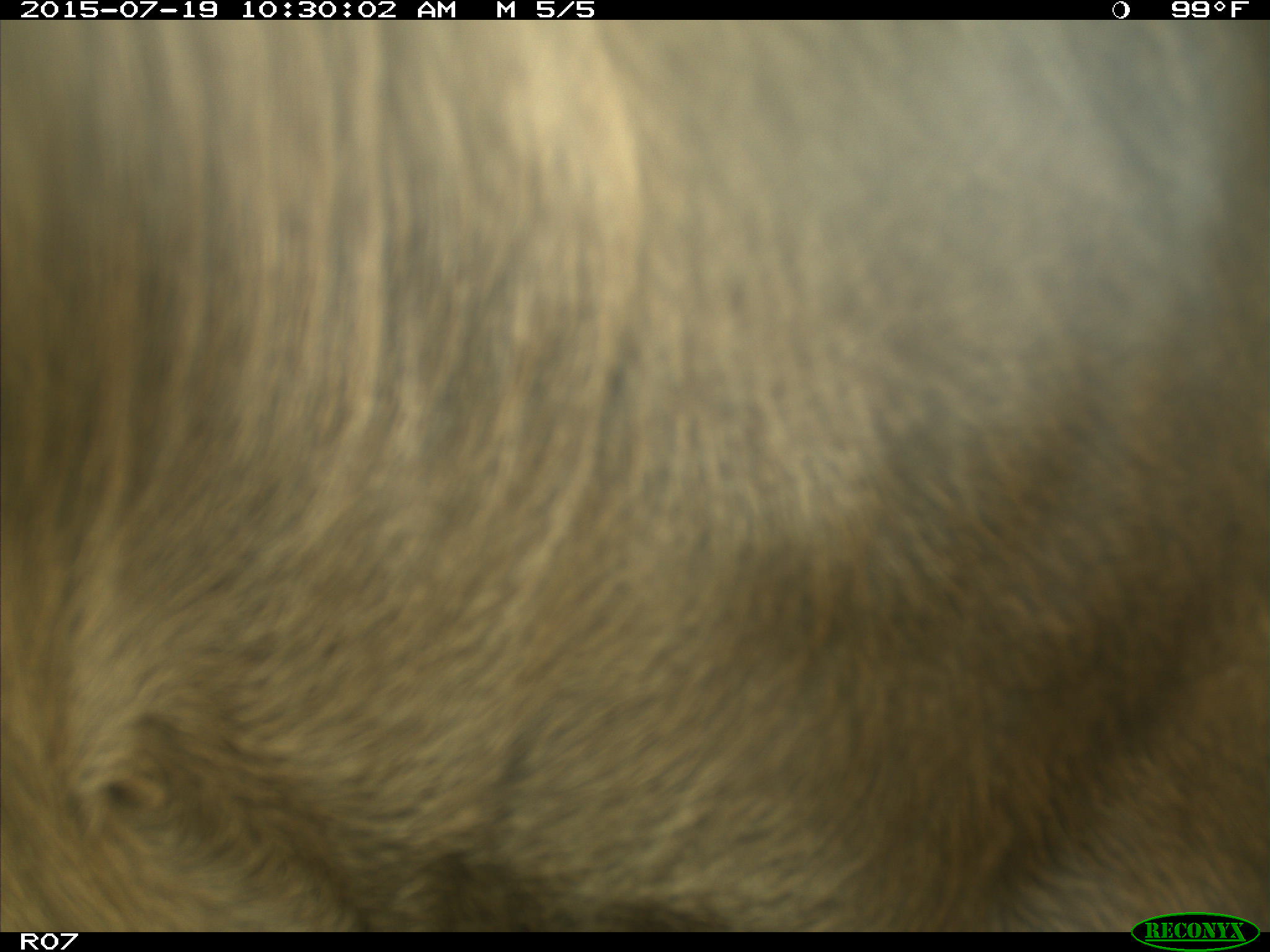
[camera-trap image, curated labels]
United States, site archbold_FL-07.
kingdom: Animalia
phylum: Chordata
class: Mammalia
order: Artiodactyla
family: Bovidae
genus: Bos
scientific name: Bos taurus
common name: domestic cow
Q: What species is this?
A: Bos taurus (domestic cow).